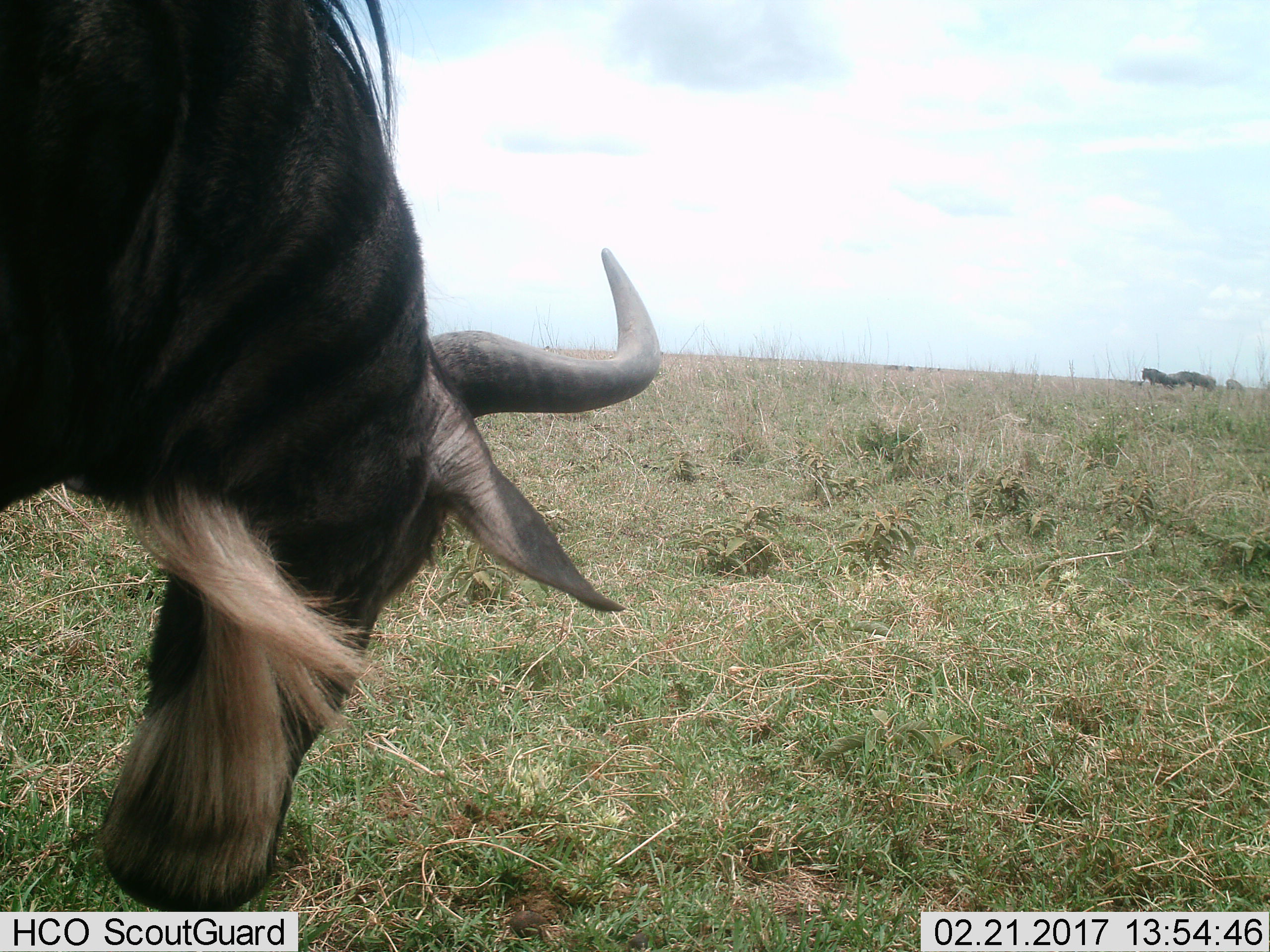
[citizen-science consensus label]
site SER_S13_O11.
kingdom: Animalia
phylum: Chordata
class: Mammalia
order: Artiodactyla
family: Bovidae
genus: Connochaetes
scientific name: Connochaetes taurinus taurinus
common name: blue wildebeest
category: wildebeestblue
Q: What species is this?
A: Wildebeestblue (blue wildebeest) (Connochaetes taurinus taurinus).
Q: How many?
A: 4.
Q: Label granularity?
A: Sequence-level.